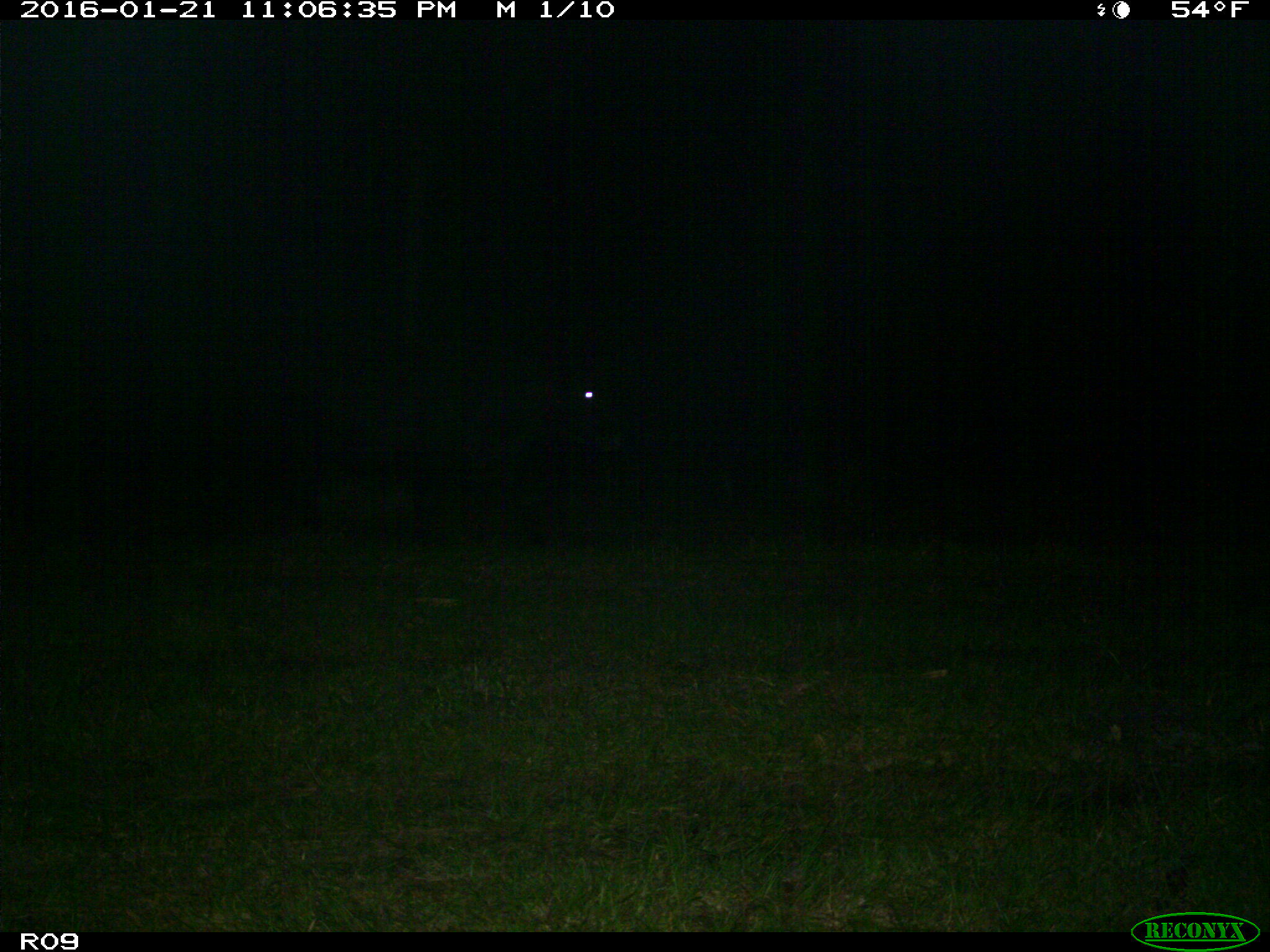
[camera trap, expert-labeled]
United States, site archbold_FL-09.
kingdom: Animalia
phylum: Chordata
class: Mammalia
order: Artiodactyla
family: Bovidae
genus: Bos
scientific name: Bos taurus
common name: domestic cow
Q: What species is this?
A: Bos taurus (domestic cow).